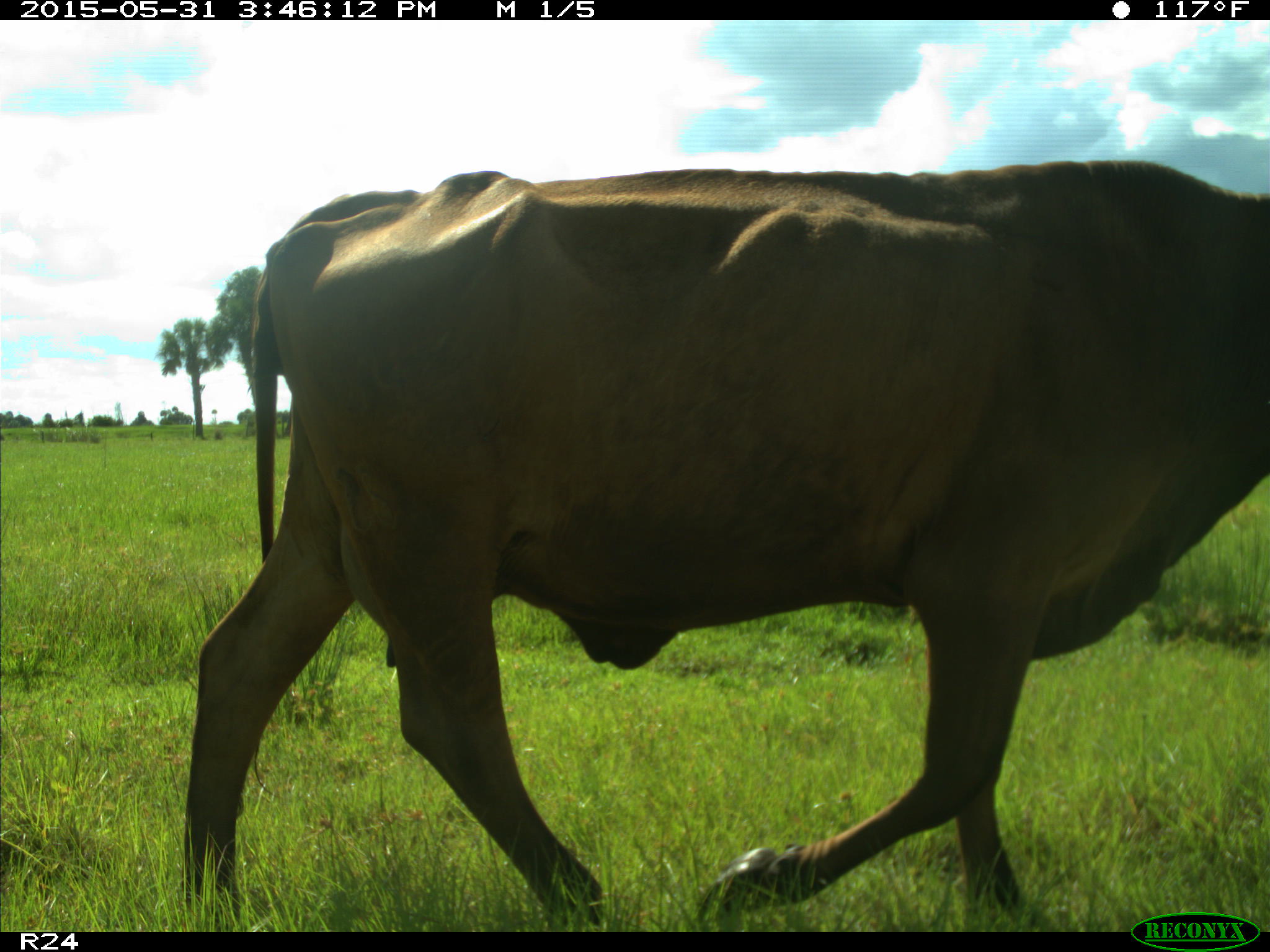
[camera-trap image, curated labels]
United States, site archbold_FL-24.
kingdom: Animalia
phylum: Chordata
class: Mammalia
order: Artiodactyla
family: Bovidae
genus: Bos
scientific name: Bos taurus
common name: domestic cow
Bos taurus (domestic cow).